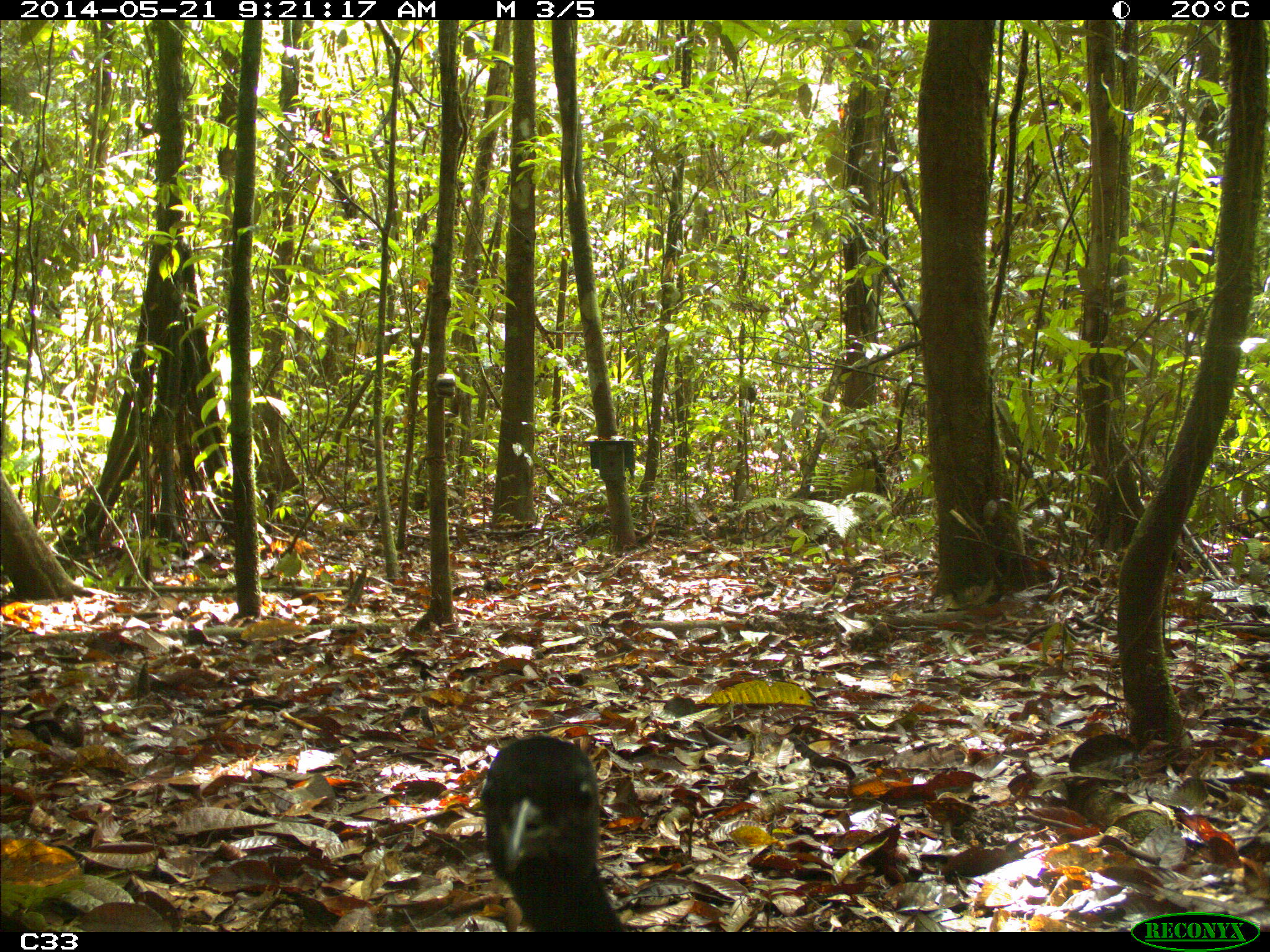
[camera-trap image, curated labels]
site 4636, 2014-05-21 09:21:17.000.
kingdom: Animalia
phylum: Chordata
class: Aves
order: Gruiformes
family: Psophiidae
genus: Psophia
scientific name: Psophia crepitans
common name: gray-winged trumpeter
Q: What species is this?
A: Psophia crepitans (gray-winged trumpeter).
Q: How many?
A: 2.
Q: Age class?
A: Adult.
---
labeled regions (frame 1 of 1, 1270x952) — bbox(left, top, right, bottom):
psophia crepitans: bbox(479, 733, 626, 930)